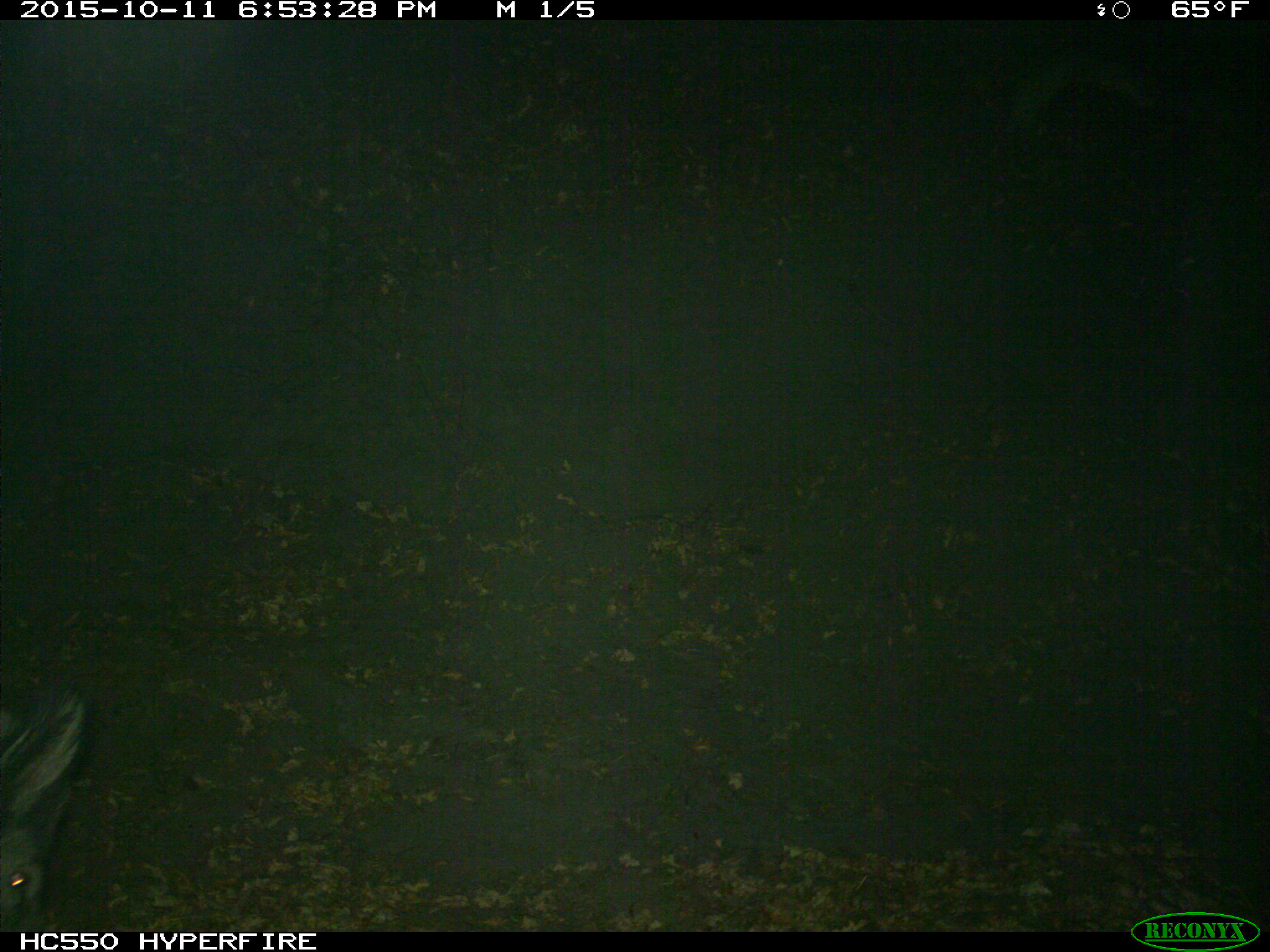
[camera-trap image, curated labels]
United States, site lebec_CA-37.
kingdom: Animalia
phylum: Chordata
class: Mammalia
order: Artiodactyla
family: Suidae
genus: Sus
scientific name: Sus scrofa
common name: wild boar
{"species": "Sus scrofa (wild boar)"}